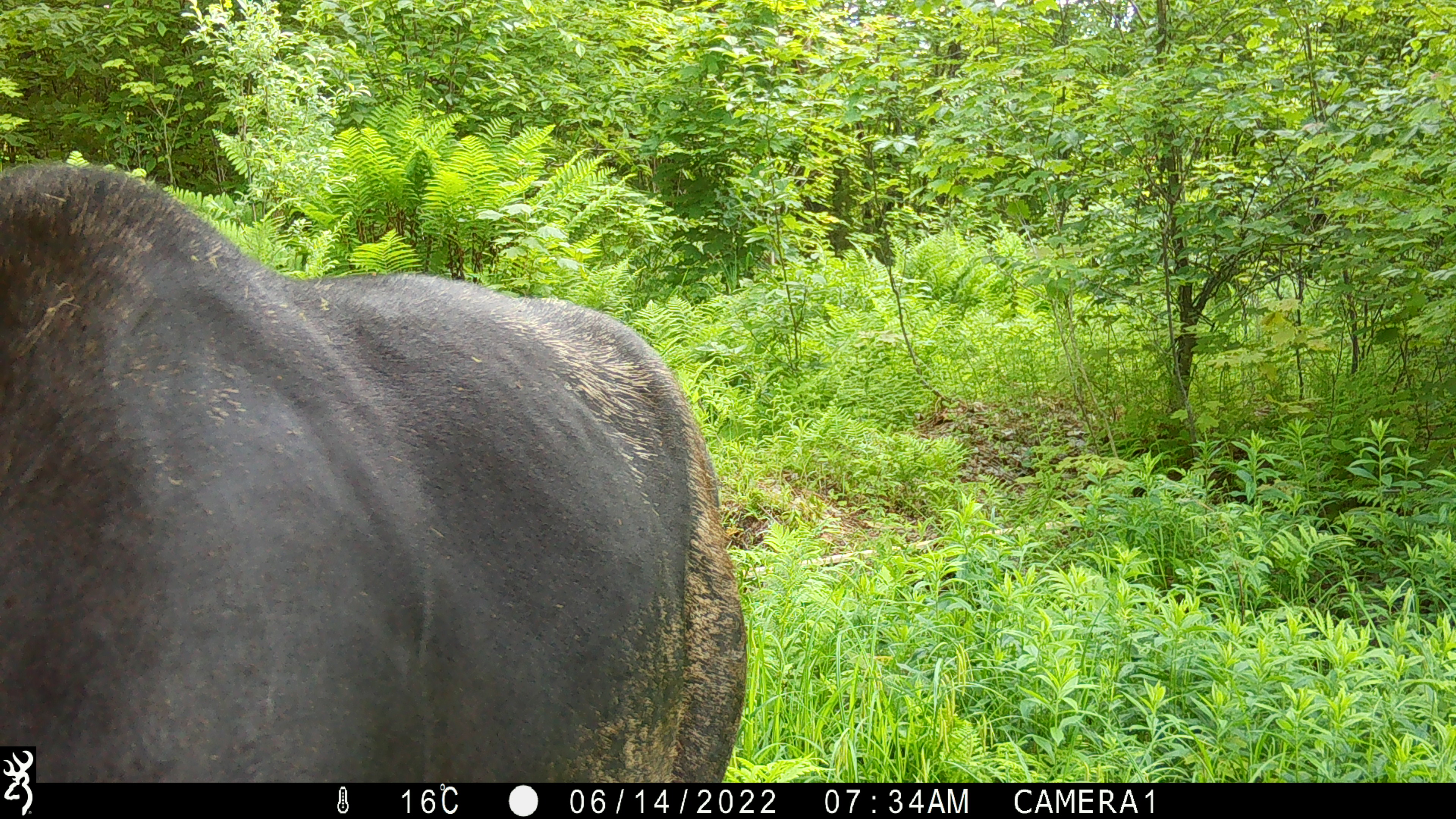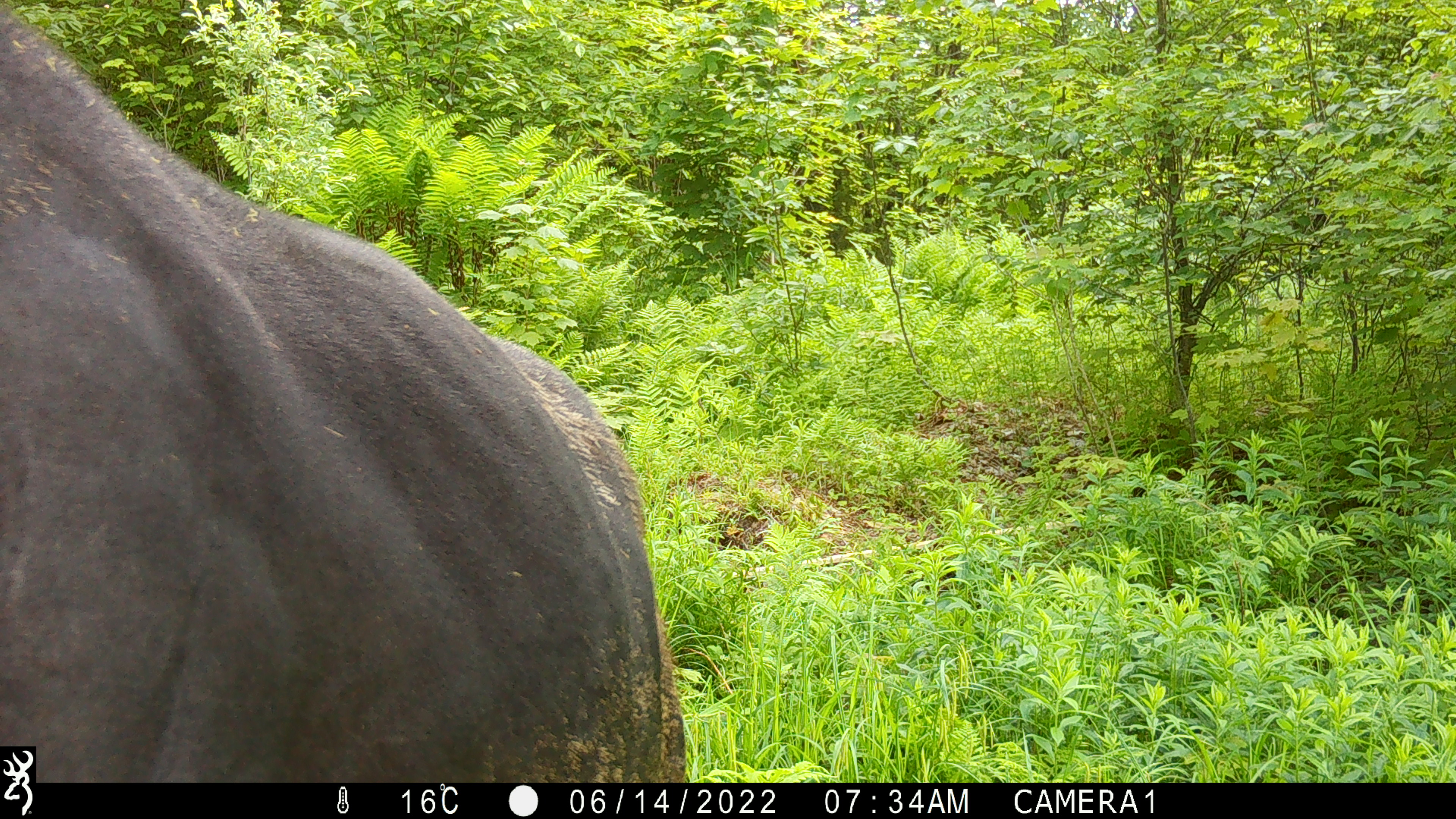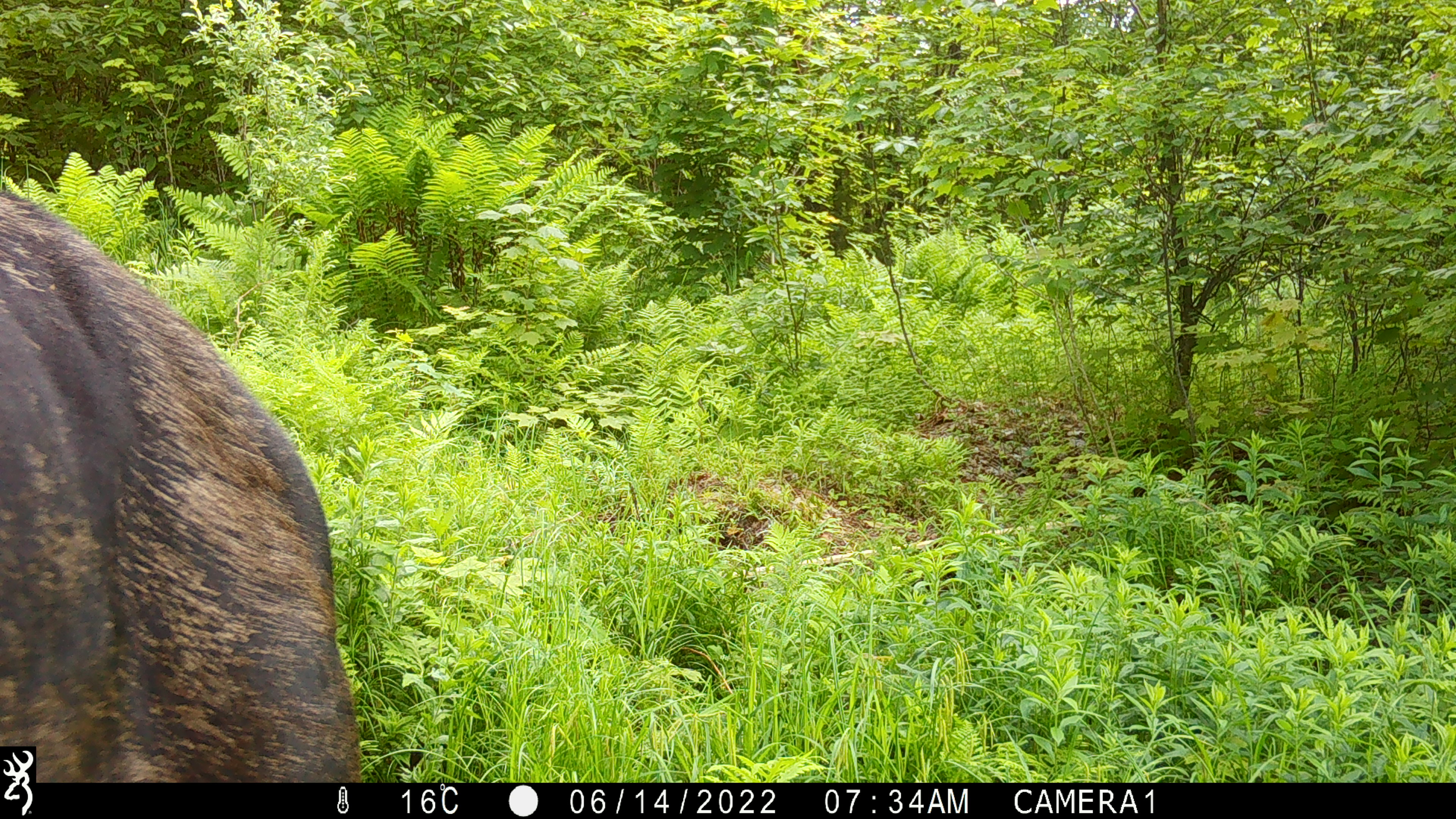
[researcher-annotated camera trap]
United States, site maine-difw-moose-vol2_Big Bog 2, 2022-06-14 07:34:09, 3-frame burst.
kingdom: Animalia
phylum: Chordata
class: Mammalia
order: Artiodactyla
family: Cervidae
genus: Alces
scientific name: Alces alces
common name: moose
Moose (Alces alces).